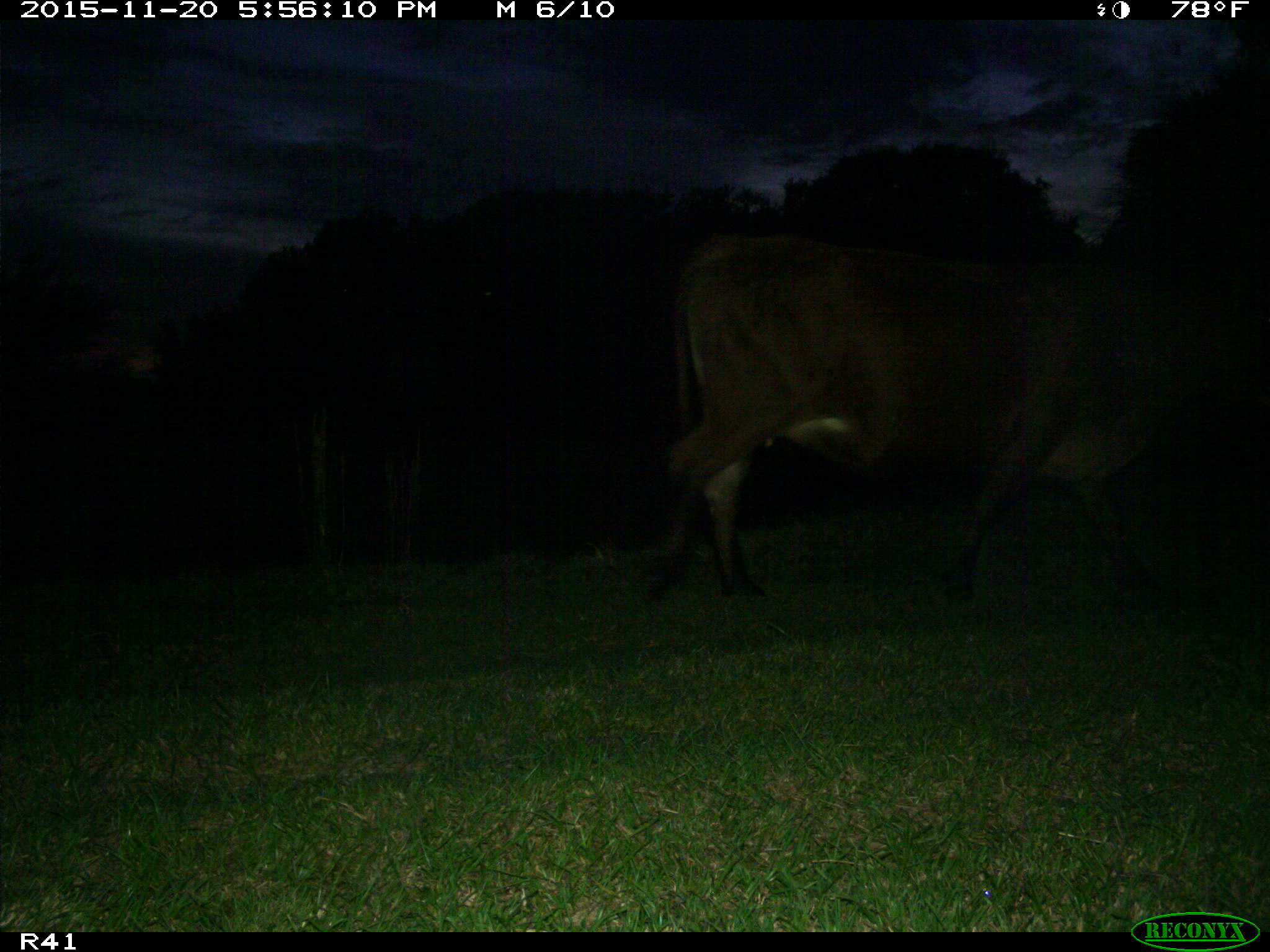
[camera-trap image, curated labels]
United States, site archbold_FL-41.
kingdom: Animalia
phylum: Chordata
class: Mammalia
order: Artiodactyla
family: Bovidae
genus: Bos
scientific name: Bos taurus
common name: domestic cow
Bos taurus (domestic cow).